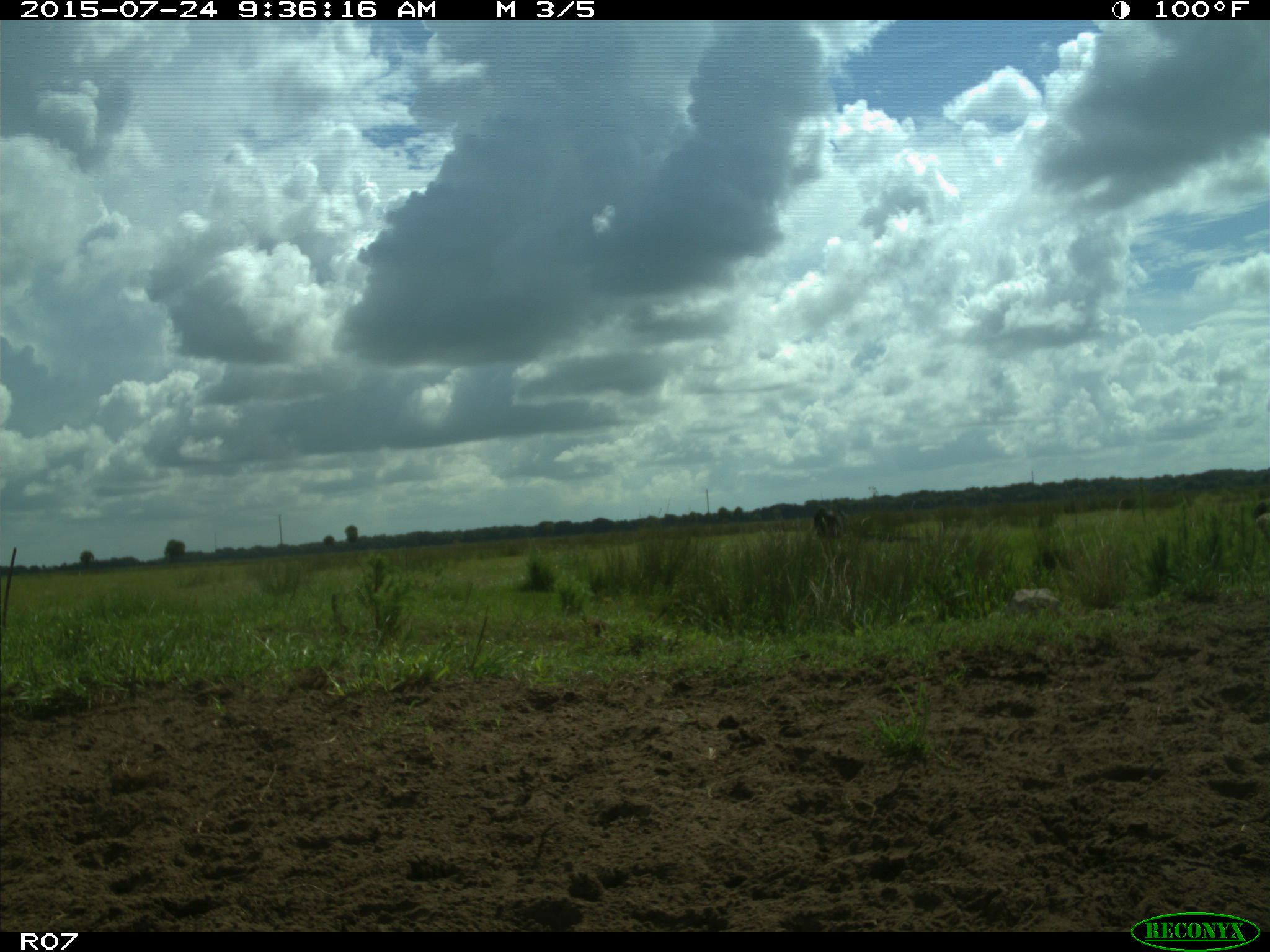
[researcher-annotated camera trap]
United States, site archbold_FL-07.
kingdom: Animalia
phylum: Chordata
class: Mammalia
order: Artiodactyla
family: Bovidae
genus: Bos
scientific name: Bos taurus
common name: domestic cow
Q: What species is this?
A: Bos taurus (domestic cow).